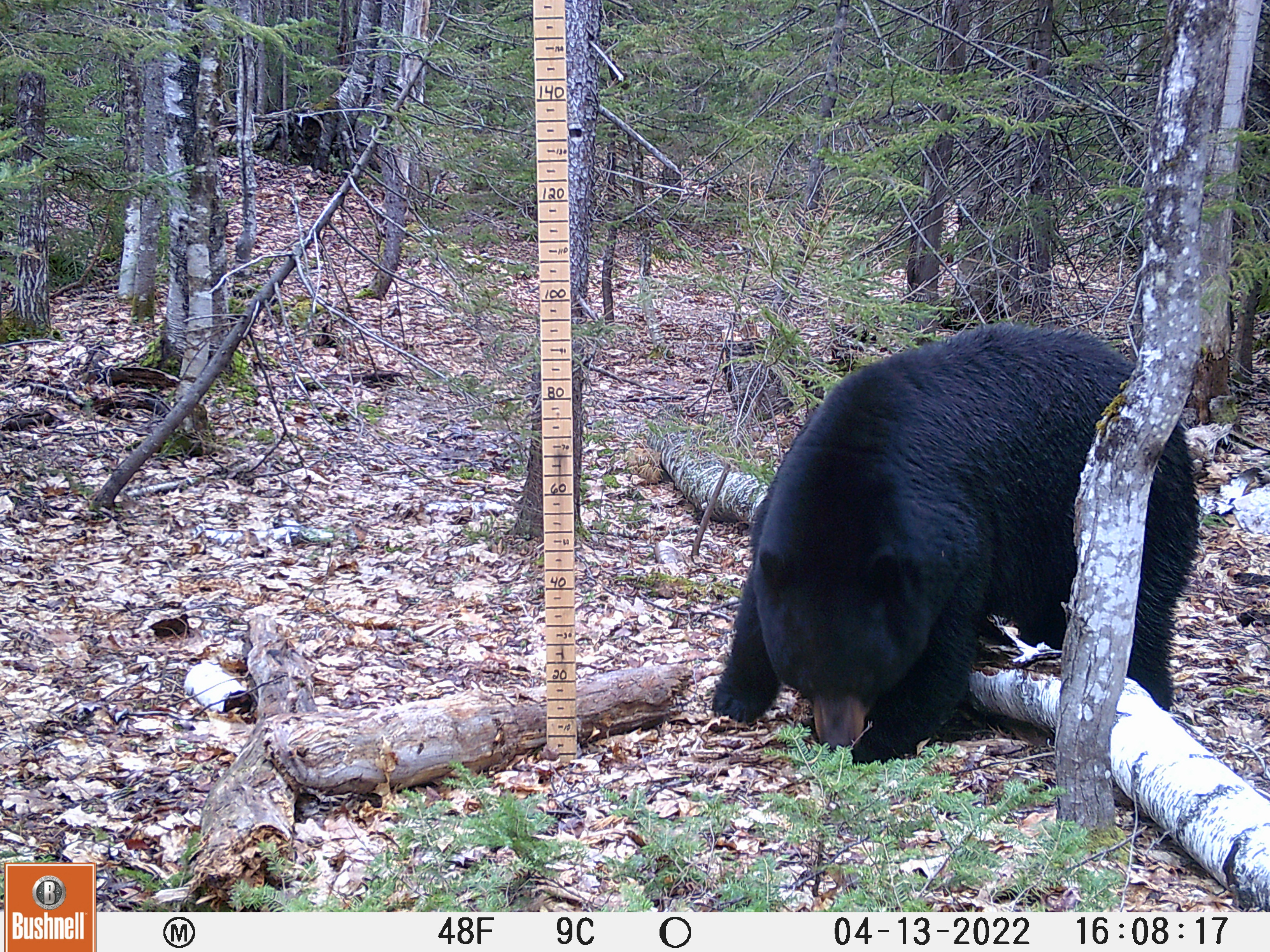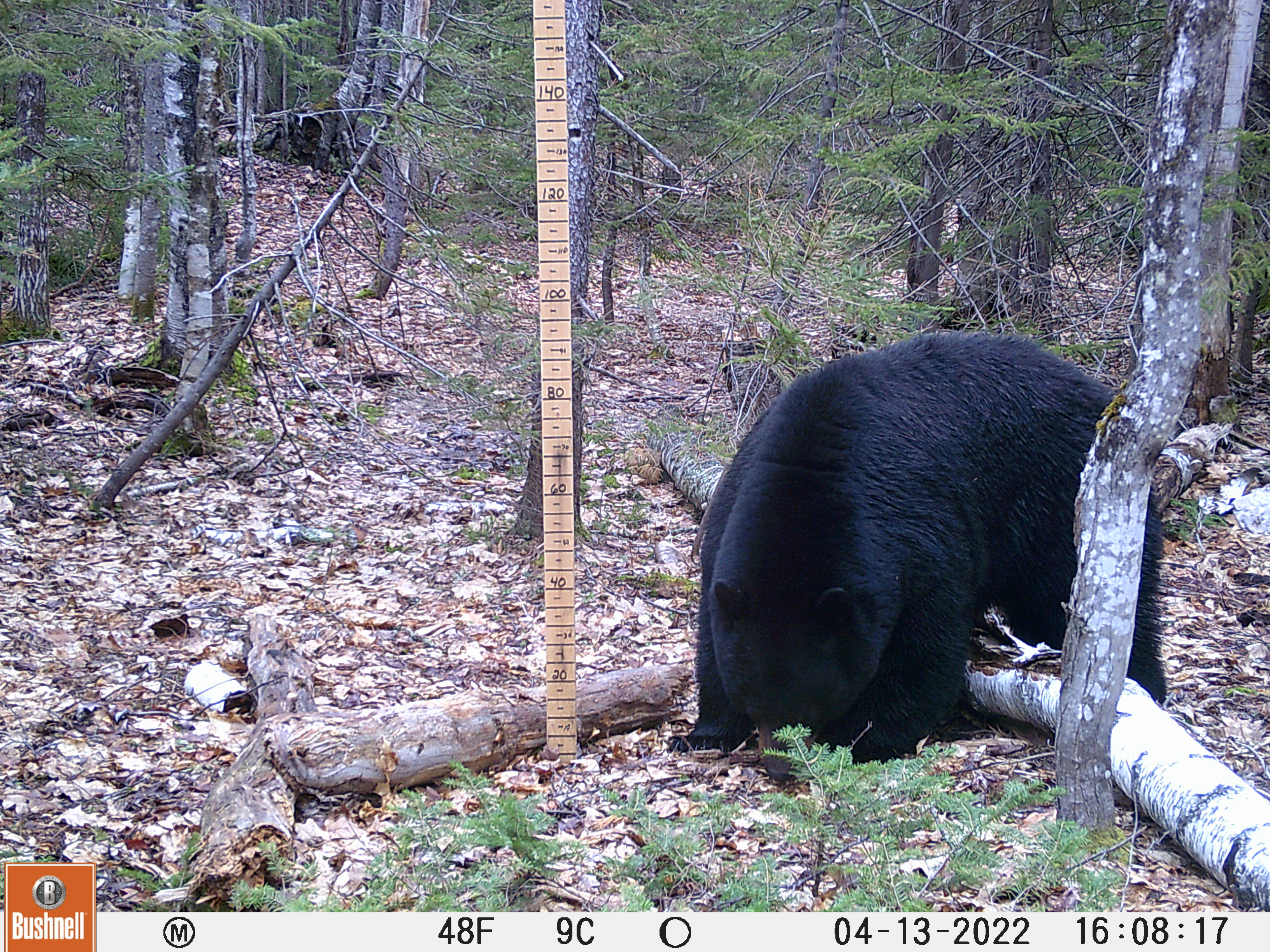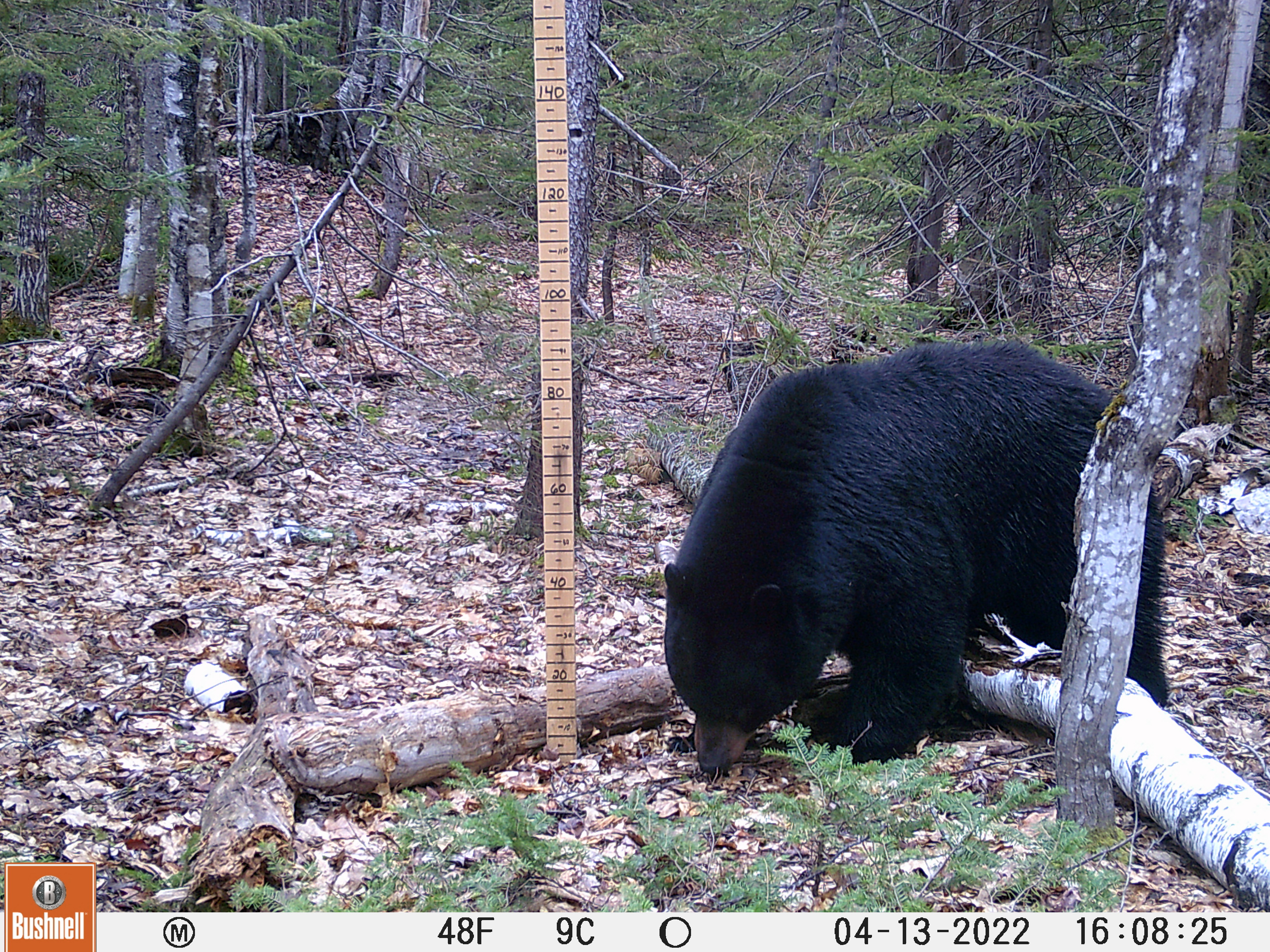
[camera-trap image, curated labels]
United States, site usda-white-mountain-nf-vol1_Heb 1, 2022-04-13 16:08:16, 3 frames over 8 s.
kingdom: Animalia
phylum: Chordata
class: Mammalia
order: Carnivora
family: Ursidae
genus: Ursus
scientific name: Ursus americanus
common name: black bear